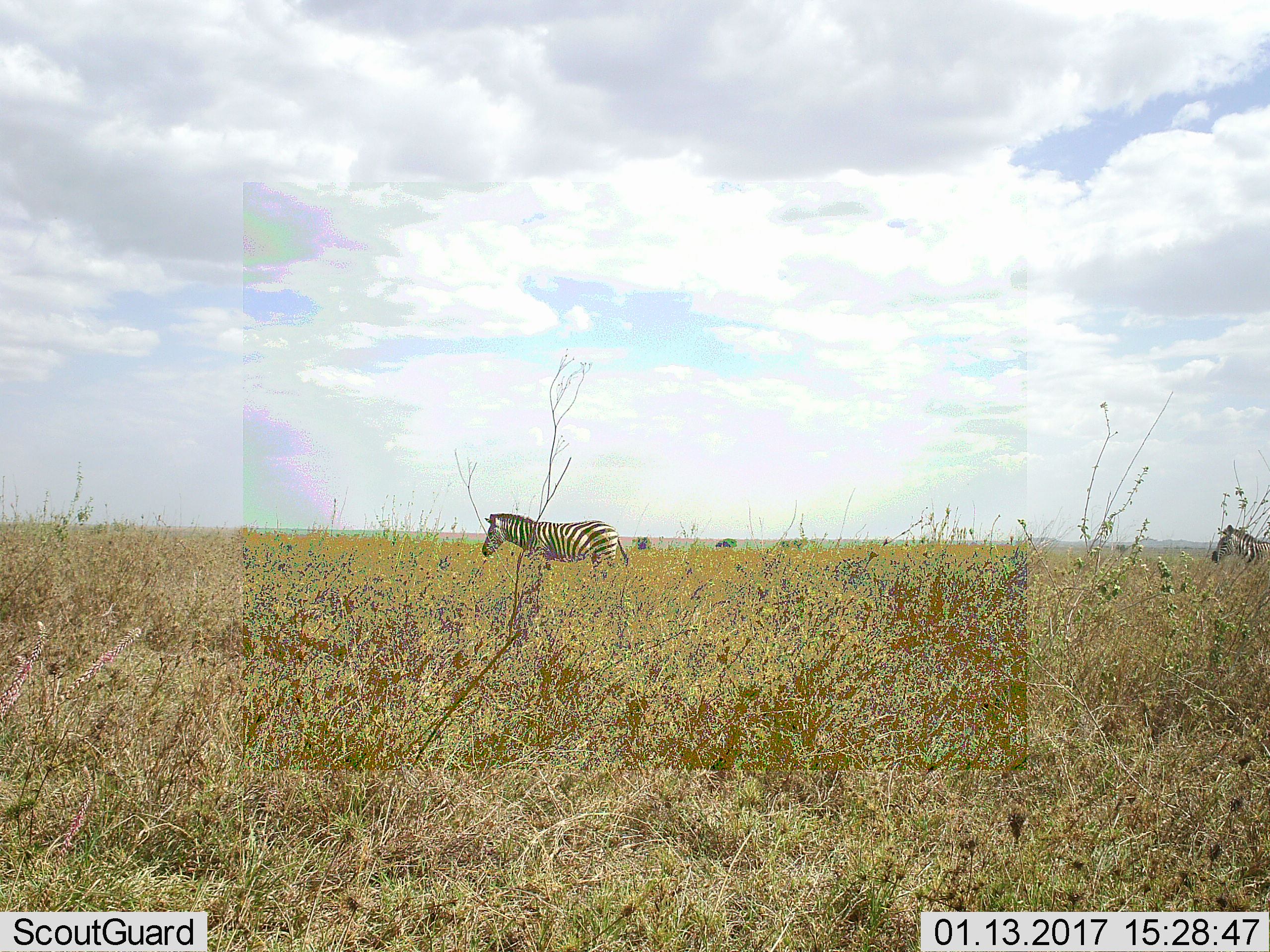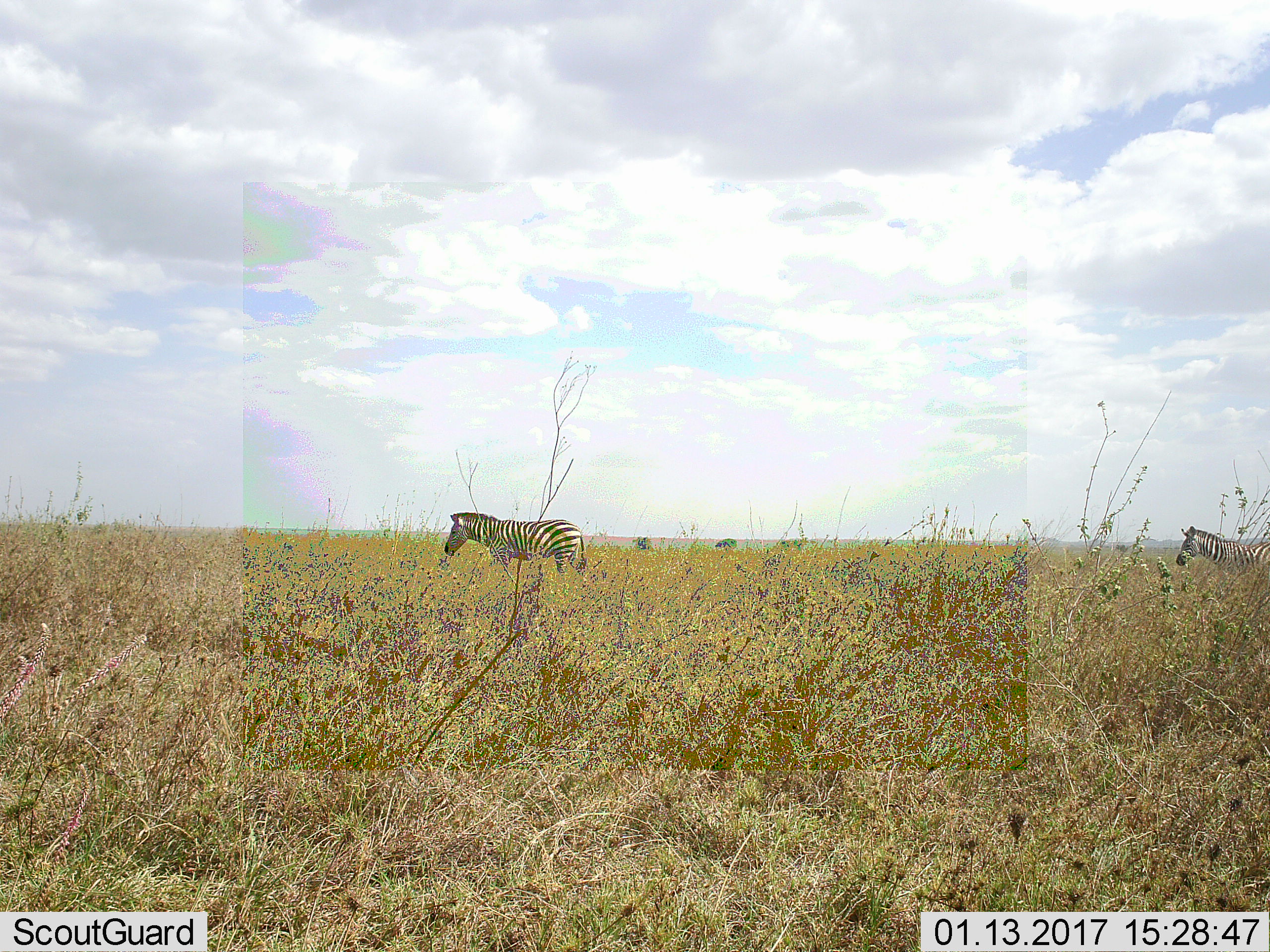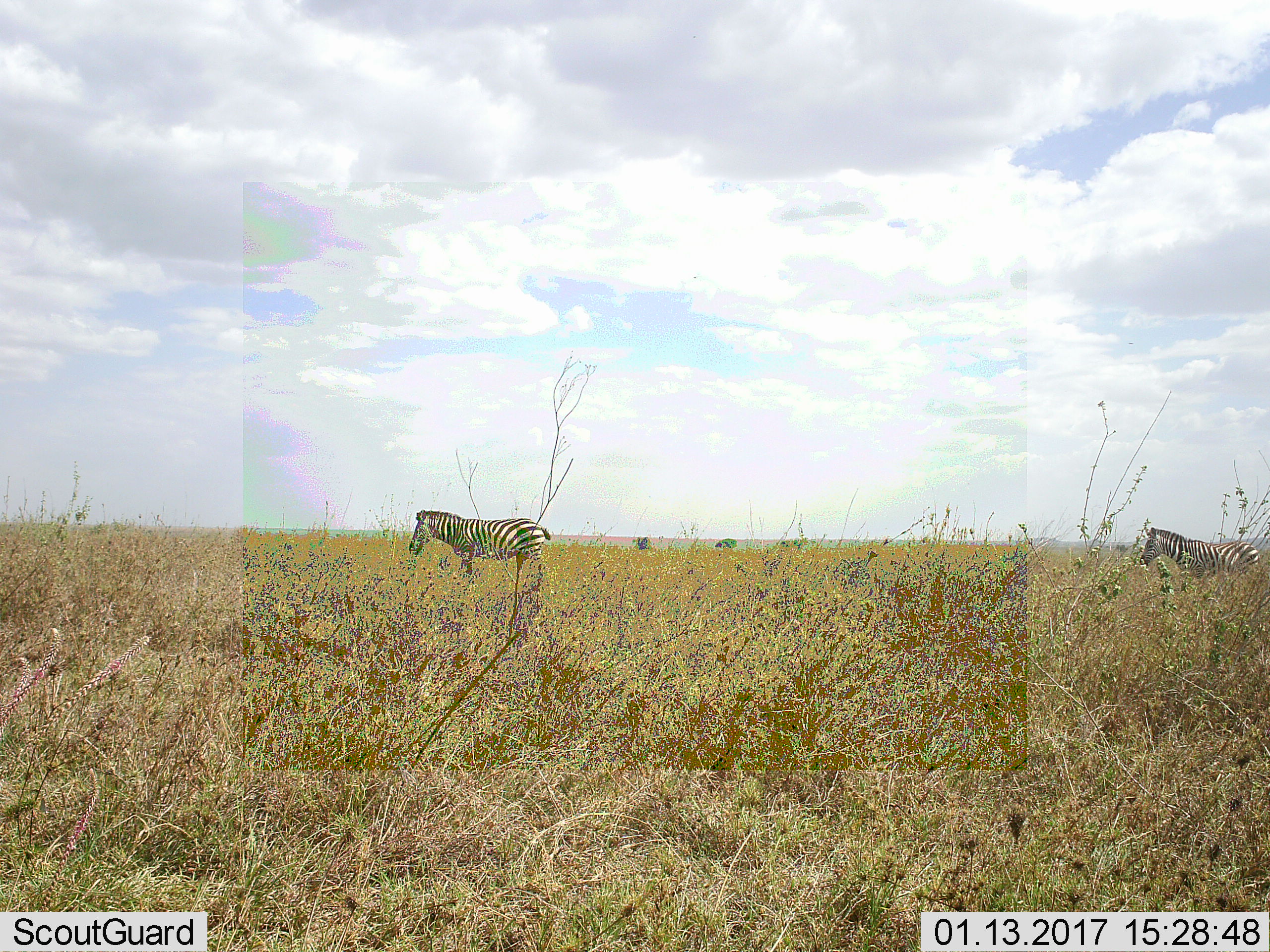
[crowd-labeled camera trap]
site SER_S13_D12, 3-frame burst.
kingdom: Animalia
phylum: Chordata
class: Mammalia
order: Perissodactyla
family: Equidae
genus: Equus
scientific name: Equus quagga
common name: plains zebra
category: zebraplains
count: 2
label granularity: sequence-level